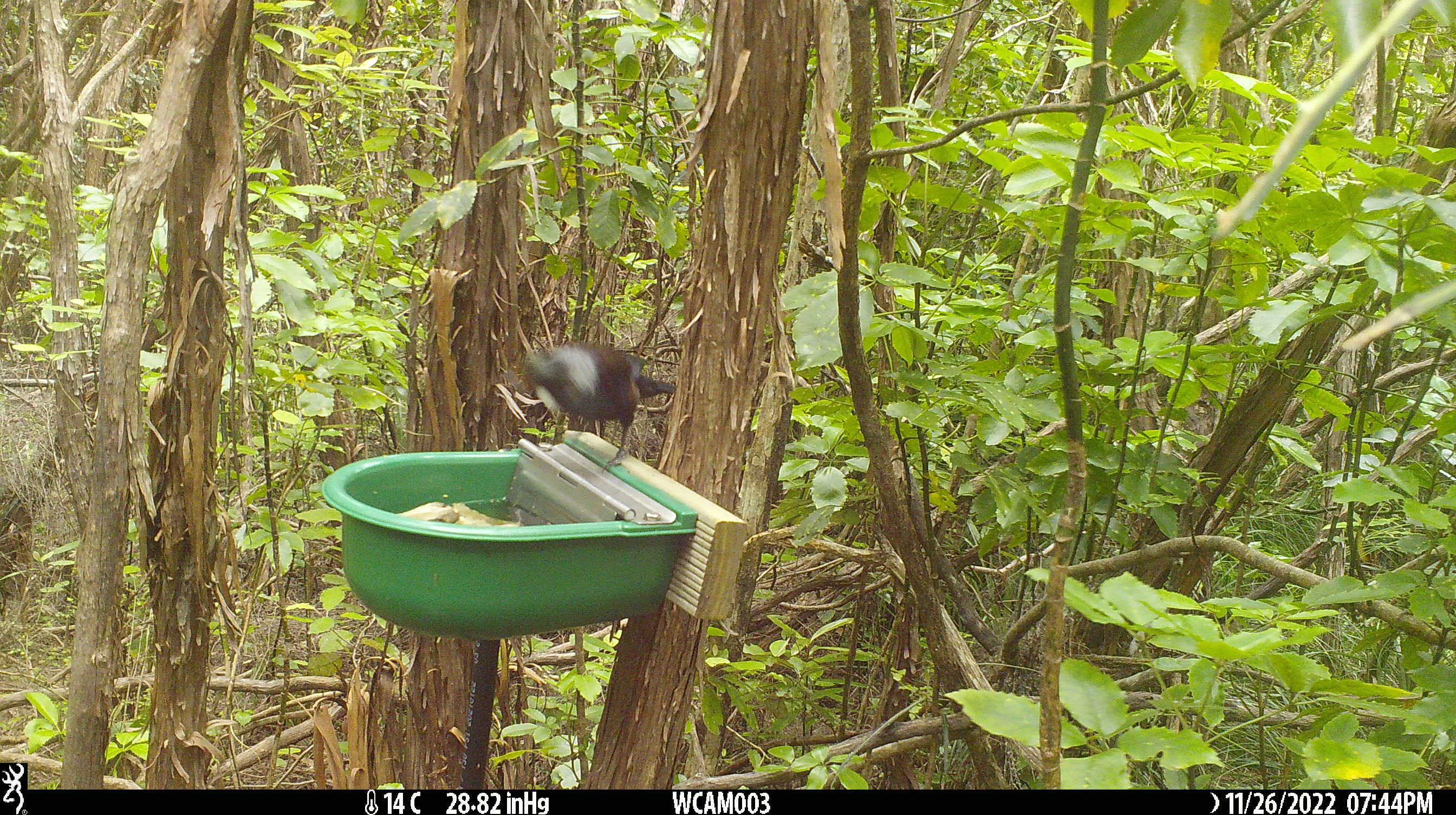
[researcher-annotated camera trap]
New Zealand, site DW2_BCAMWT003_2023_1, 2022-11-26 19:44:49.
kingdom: Animalia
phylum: Chordata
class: Aves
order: Passeriformes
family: Meliphagidae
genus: Prosthemadera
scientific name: Prosthemadera novaeseelandiae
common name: tui